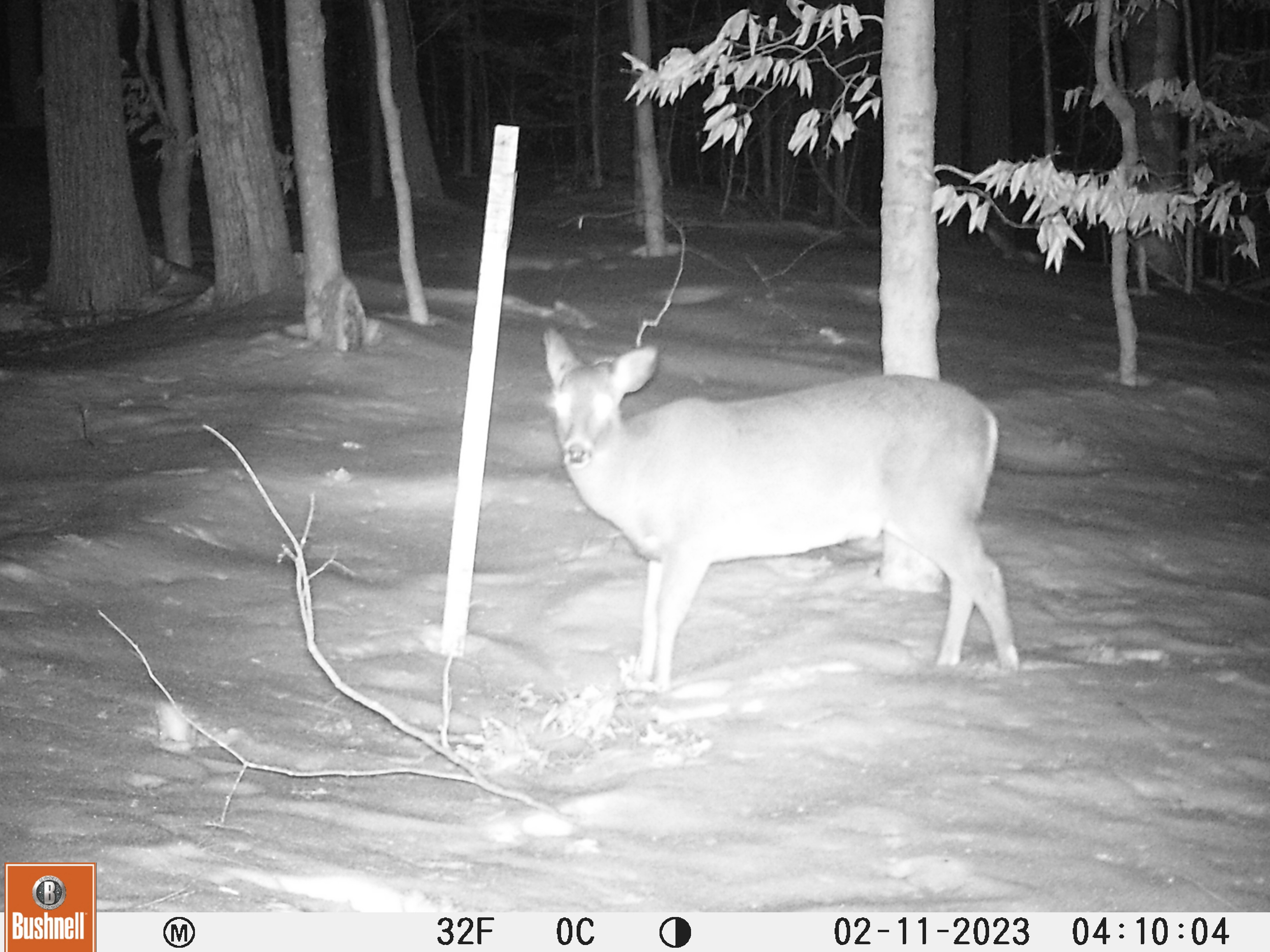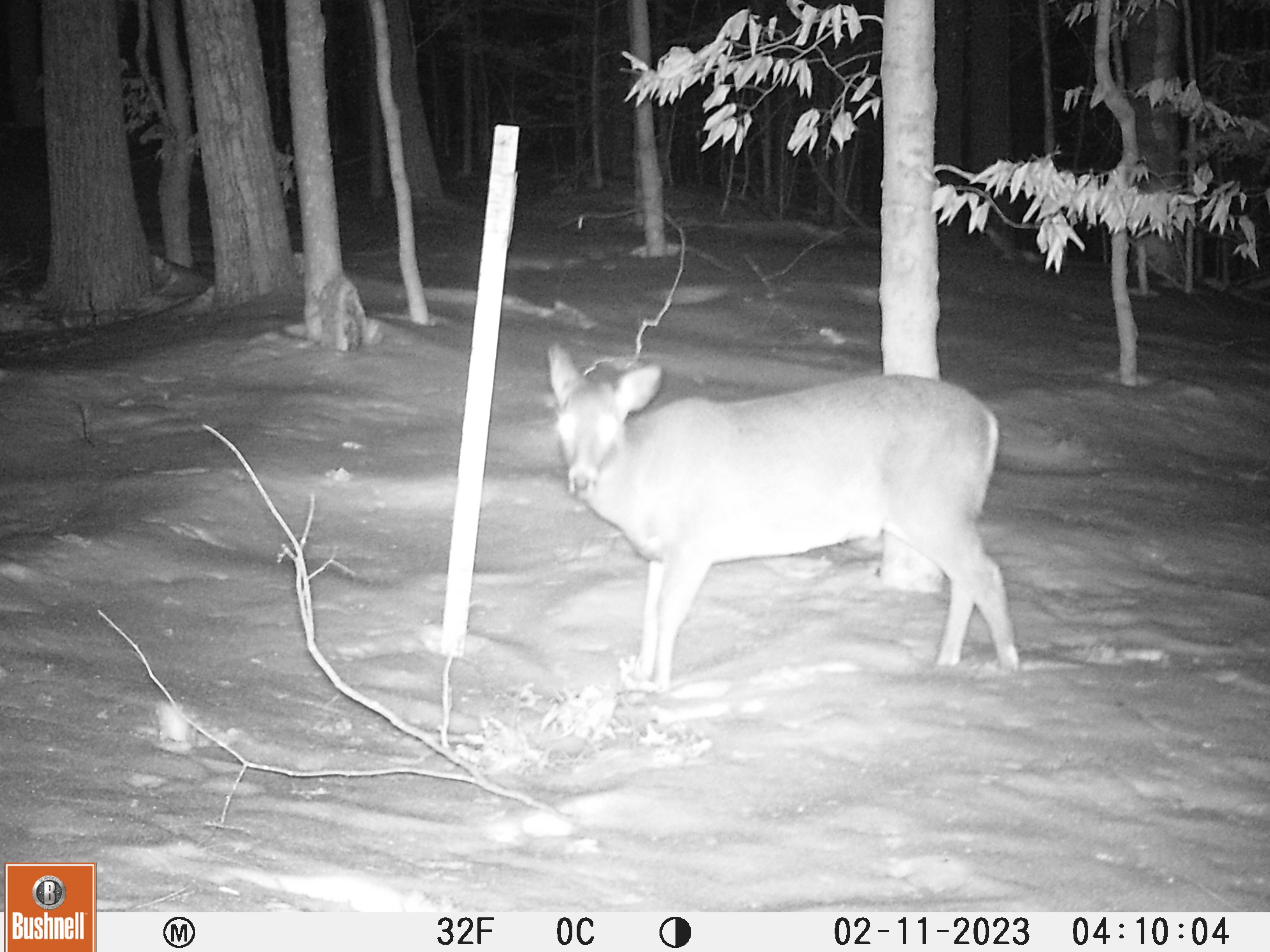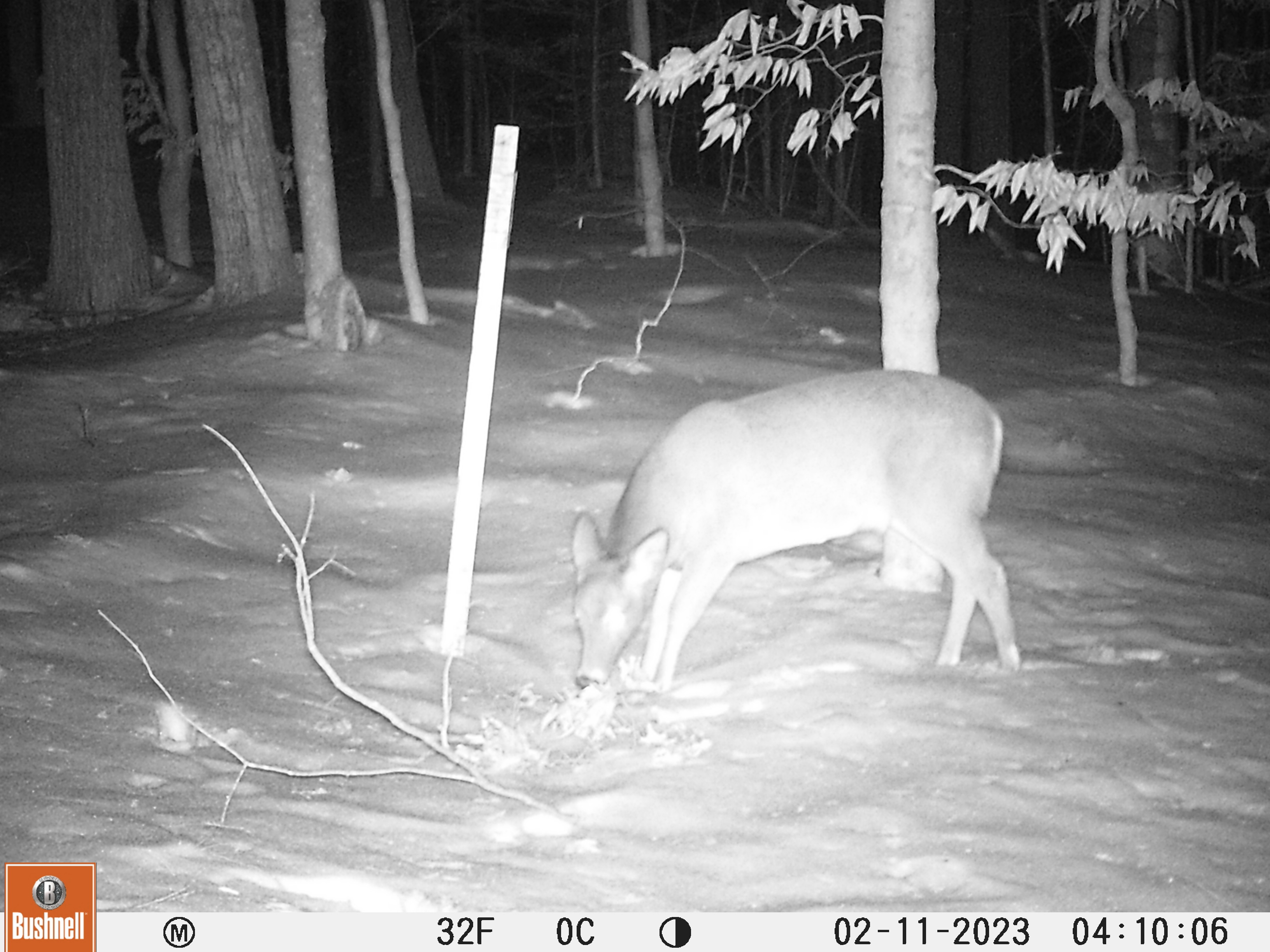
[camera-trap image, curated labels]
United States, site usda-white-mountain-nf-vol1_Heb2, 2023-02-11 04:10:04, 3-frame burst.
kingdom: Animalia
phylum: Chordata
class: Mammalia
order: Artiodactyla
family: Cervidae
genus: Odocoileus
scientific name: Odocoileus virginianus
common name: white-tailed deer